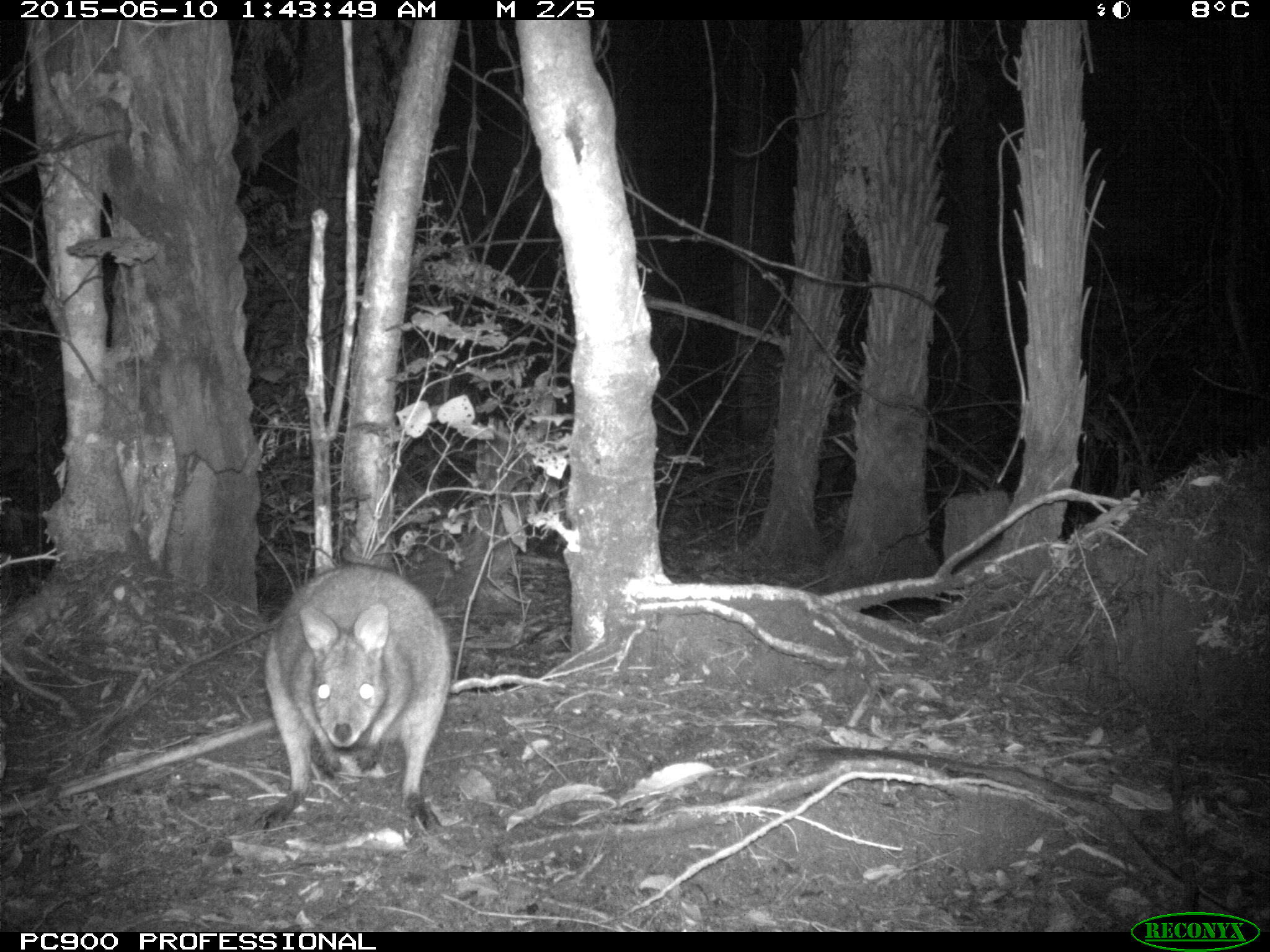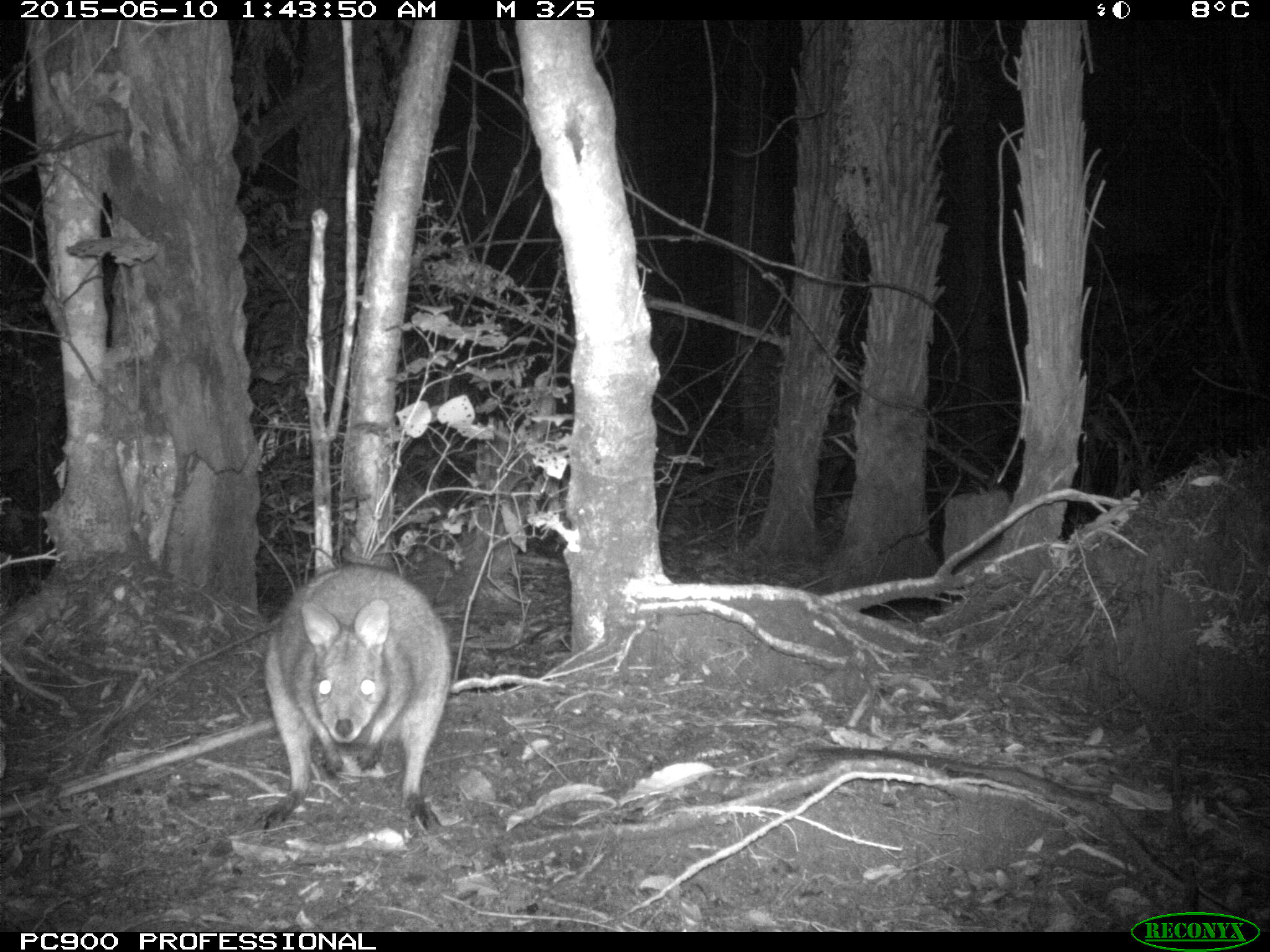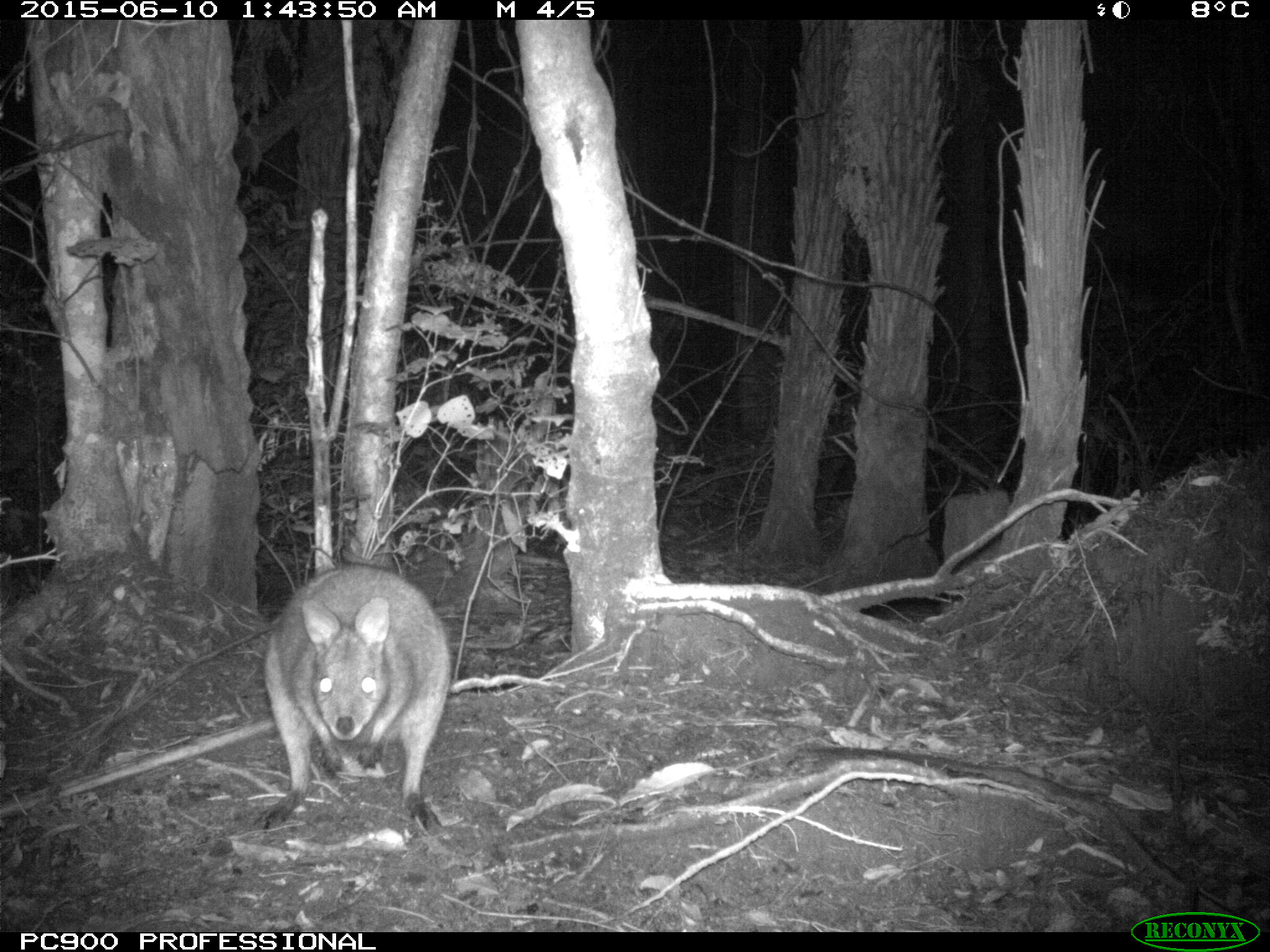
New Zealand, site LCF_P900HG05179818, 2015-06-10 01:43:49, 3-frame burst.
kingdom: Animalia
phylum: Chordata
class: Mammalia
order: Diprotodontia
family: Macropodidae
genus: Notamacropus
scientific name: Notamacropus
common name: wallaby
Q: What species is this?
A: Wallaby (Notamacropus).